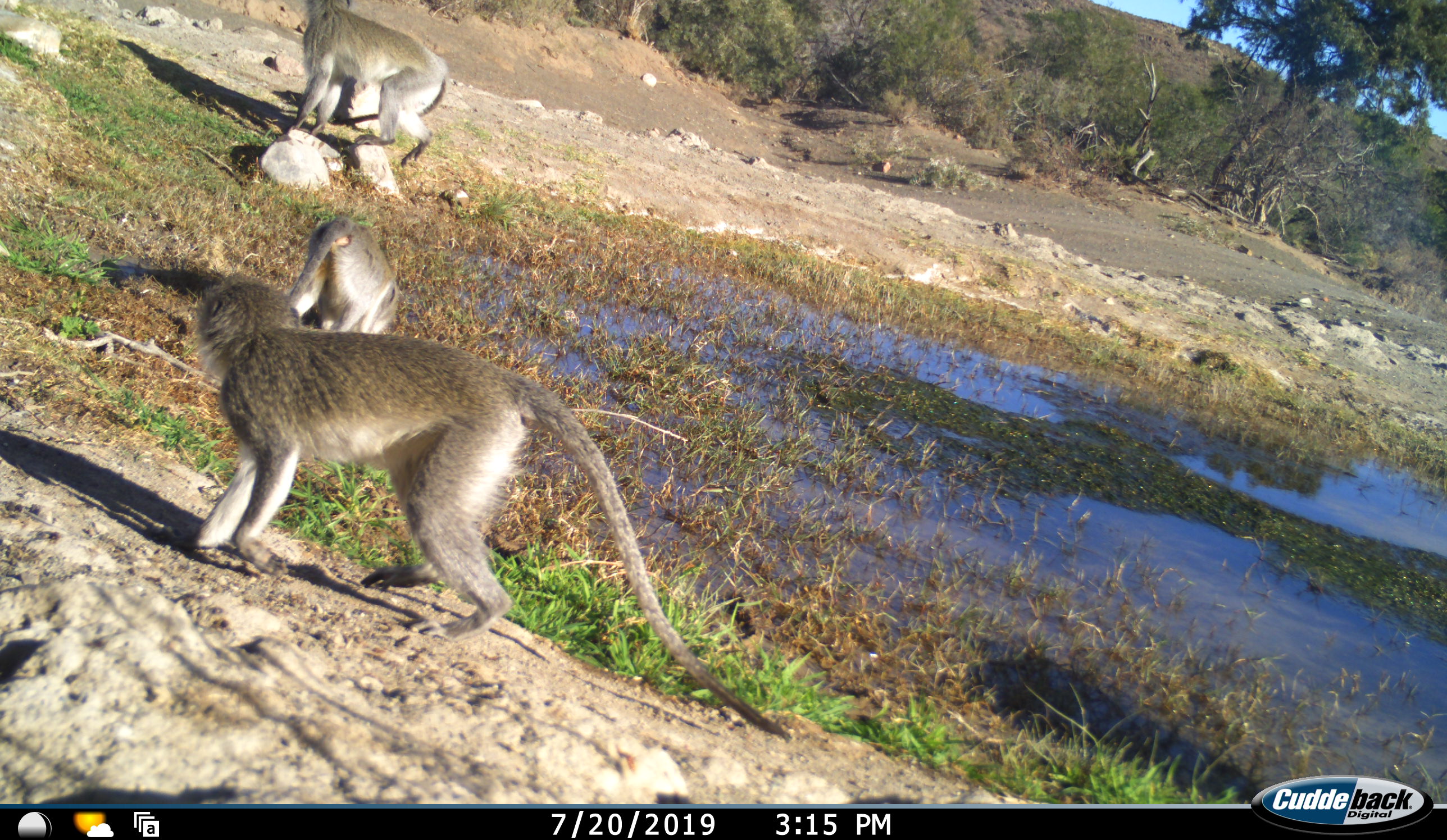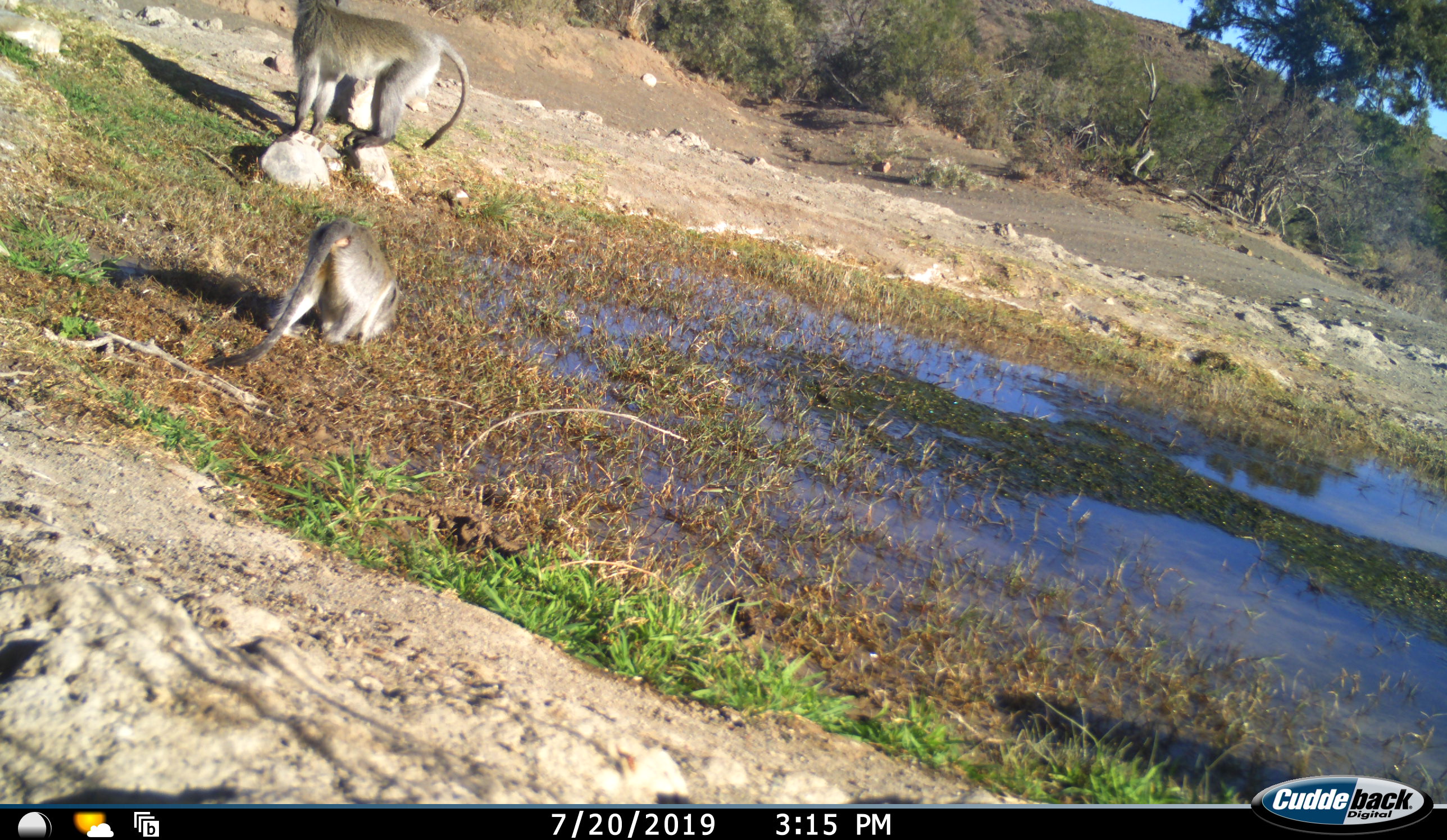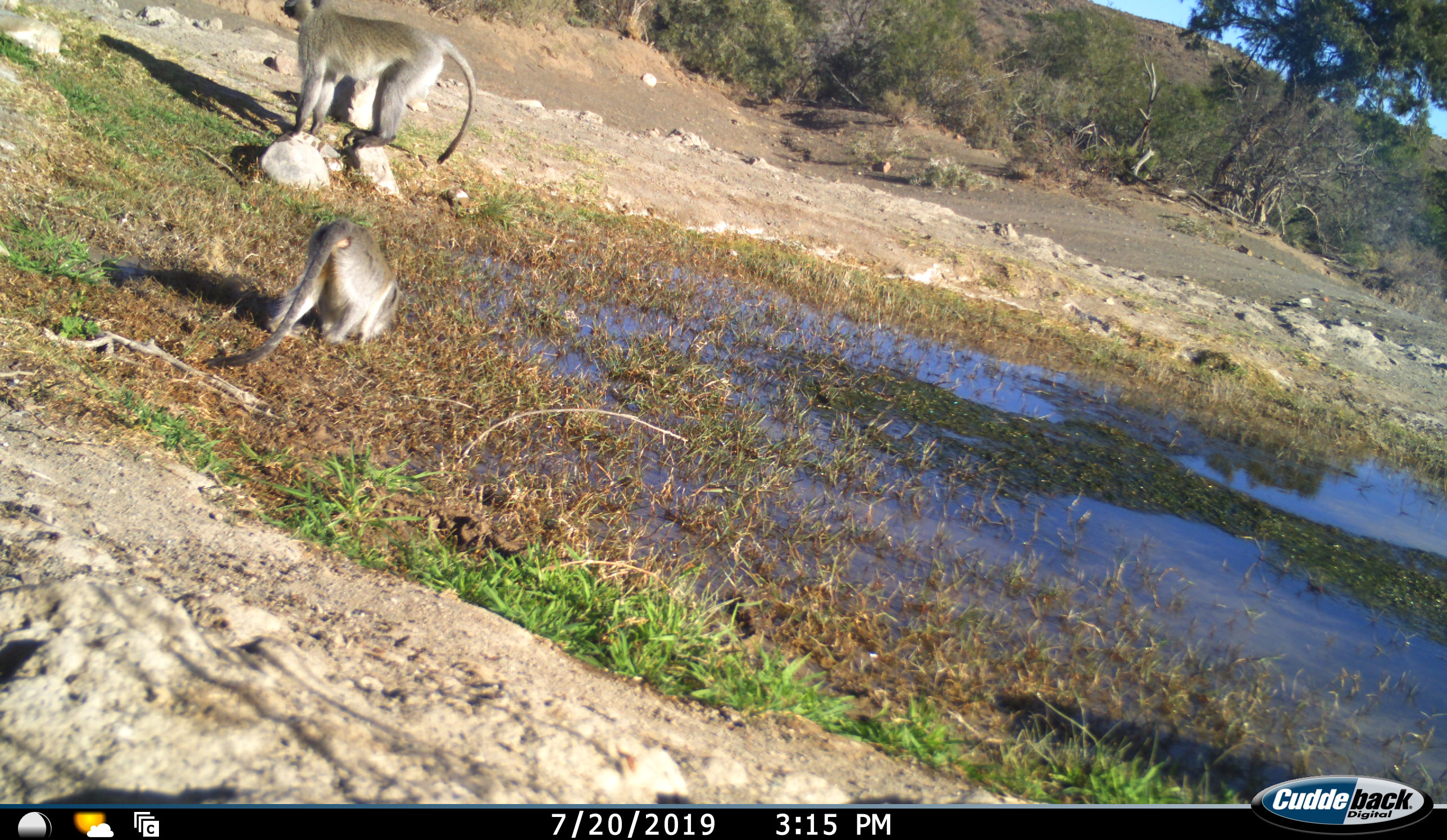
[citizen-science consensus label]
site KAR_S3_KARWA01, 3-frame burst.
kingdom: Animalia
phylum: Chordata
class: Mammalia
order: Primates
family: Cercopithecidae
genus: Chlorocebus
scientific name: Chlorocebus pygerythrus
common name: vervet monkey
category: monkeyvervet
Monkeyvervet (vervet monkey) (Chlorocebus pygerythrus), count 3. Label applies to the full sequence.